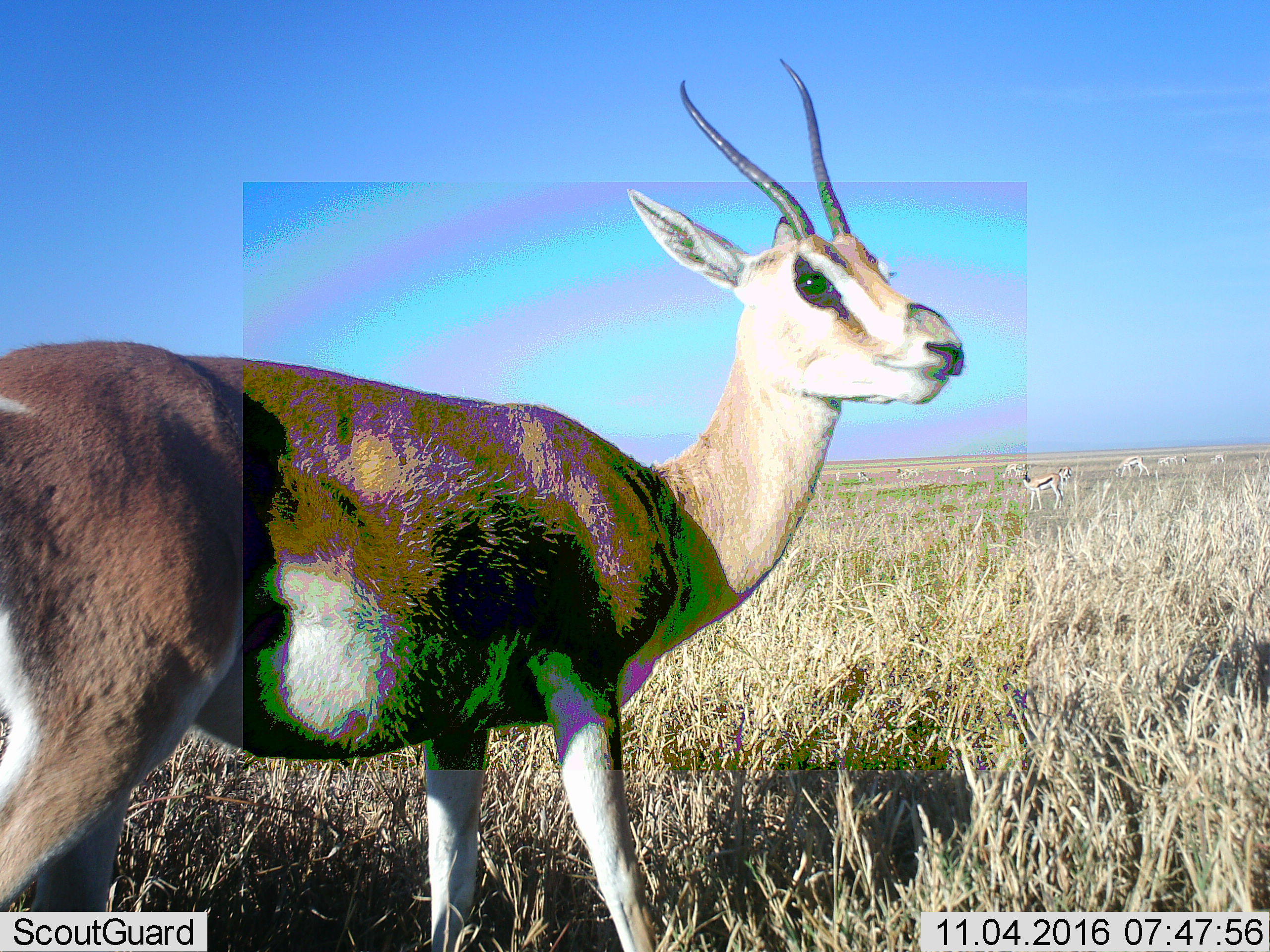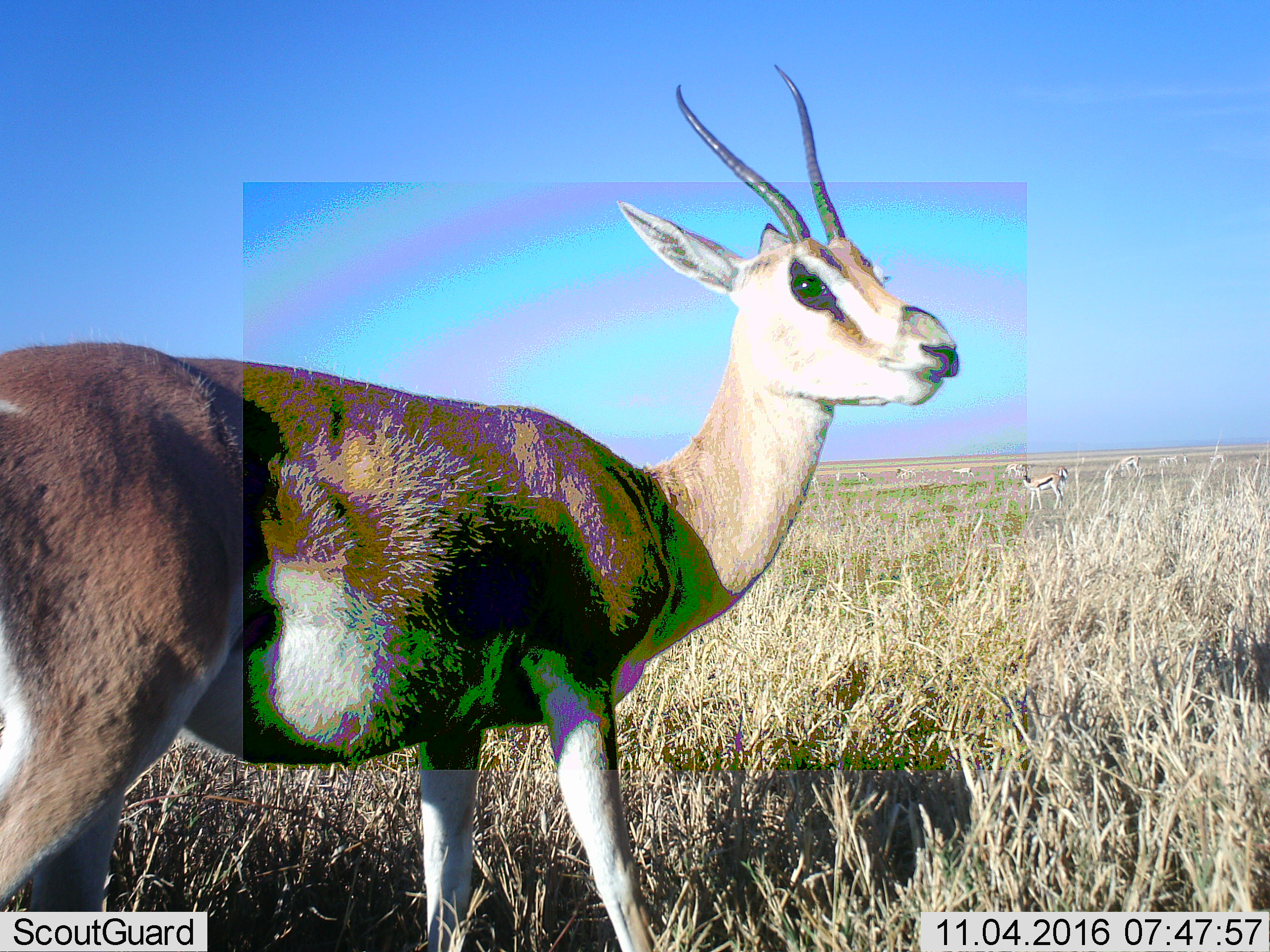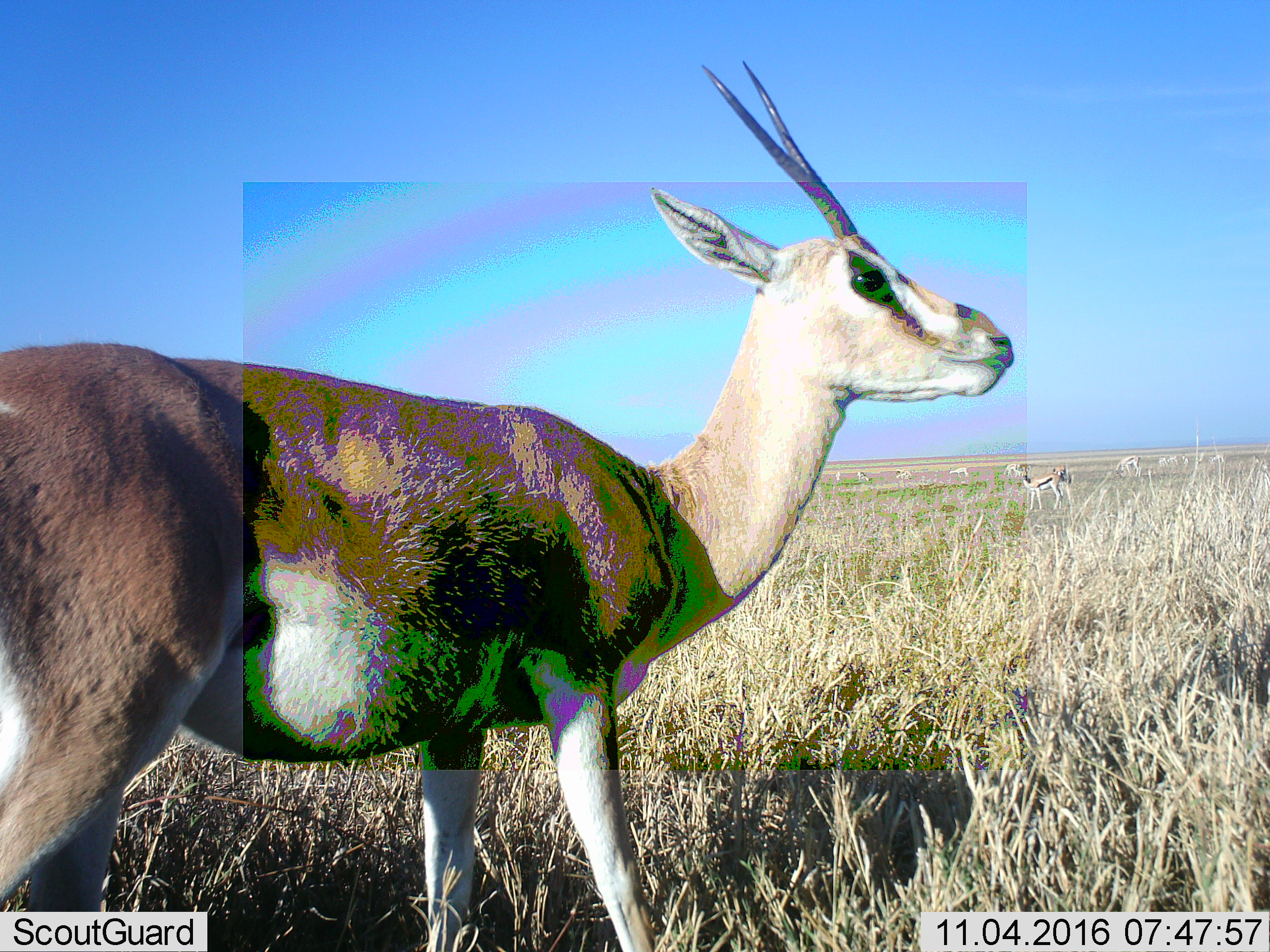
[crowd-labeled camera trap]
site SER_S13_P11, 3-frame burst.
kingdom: Animalia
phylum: Chordata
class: Mammalia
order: Artiodactyla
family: Bovidae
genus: Eudorcas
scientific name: Eudorcas thomsonii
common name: thomson's gazelle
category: gazellethomsons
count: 10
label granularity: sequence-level